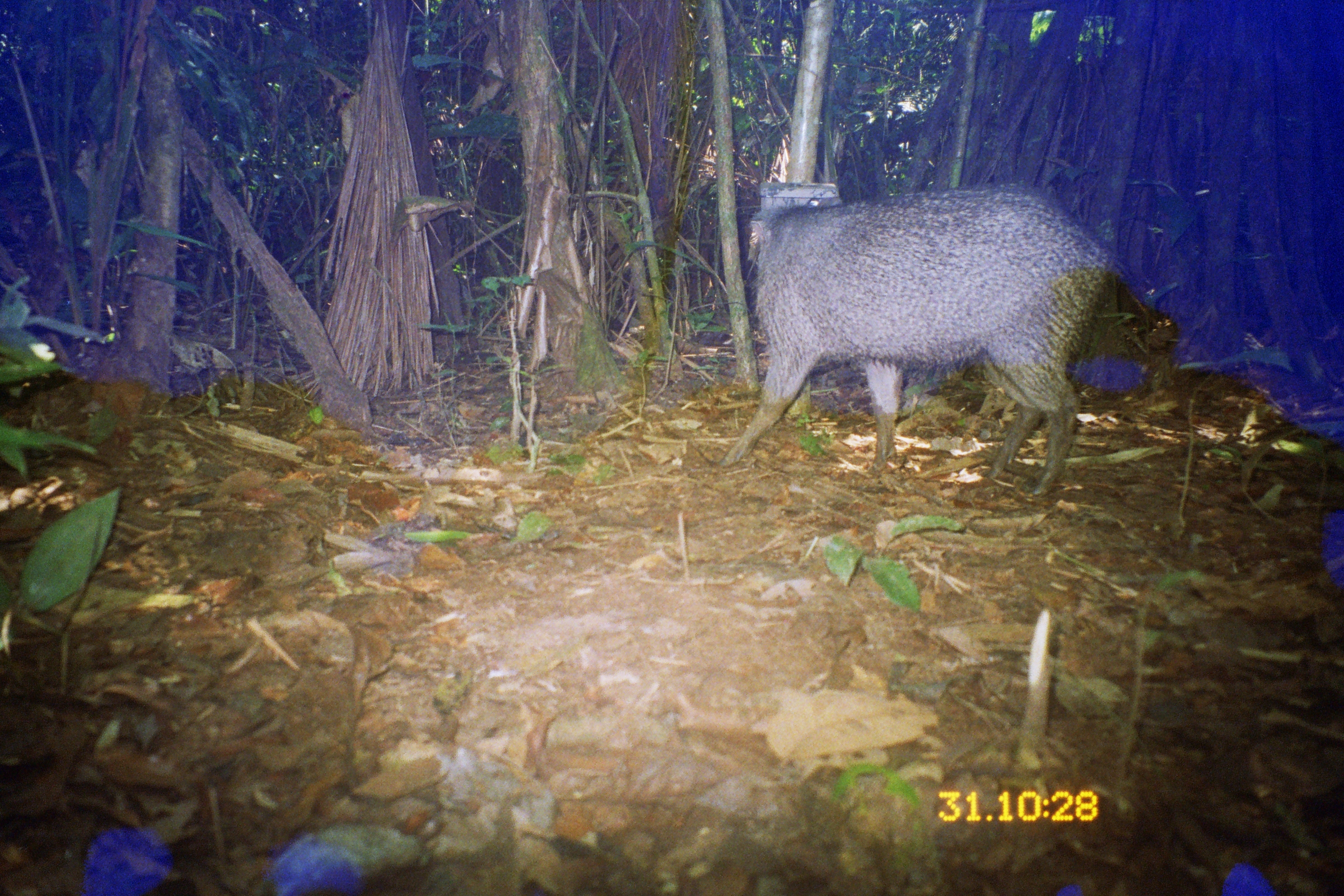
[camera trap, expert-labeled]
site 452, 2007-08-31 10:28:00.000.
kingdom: Animalia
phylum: Chordata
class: Mammalia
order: Artiodactyla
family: Tayassuidae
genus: Pecari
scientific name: Pecari tajacu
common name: collared peccary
Pecari tajacu (collared peccary).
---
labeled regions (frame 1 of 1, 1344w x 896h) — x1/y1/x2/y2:
pecari tajacu: 721/178/1114/499